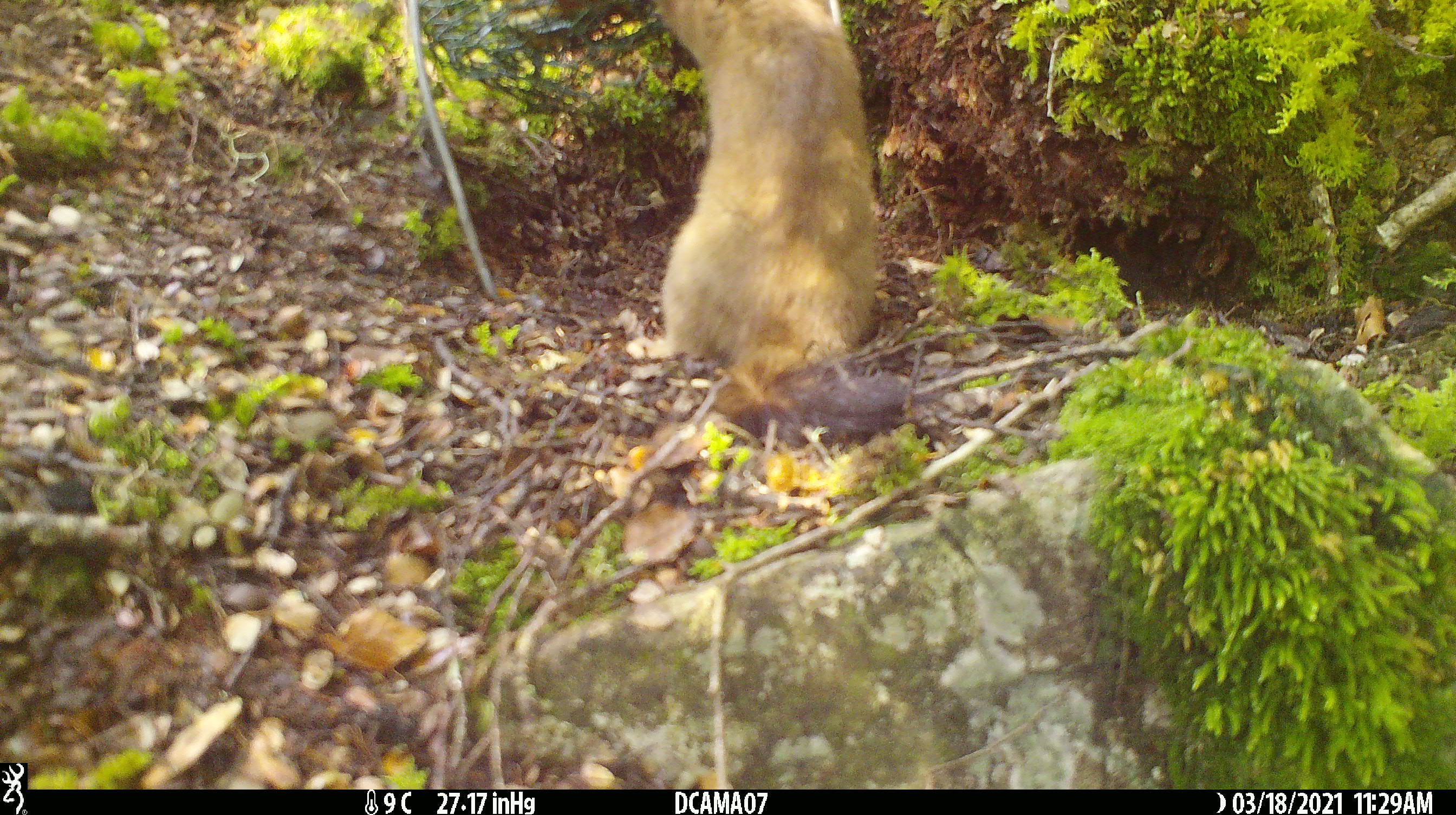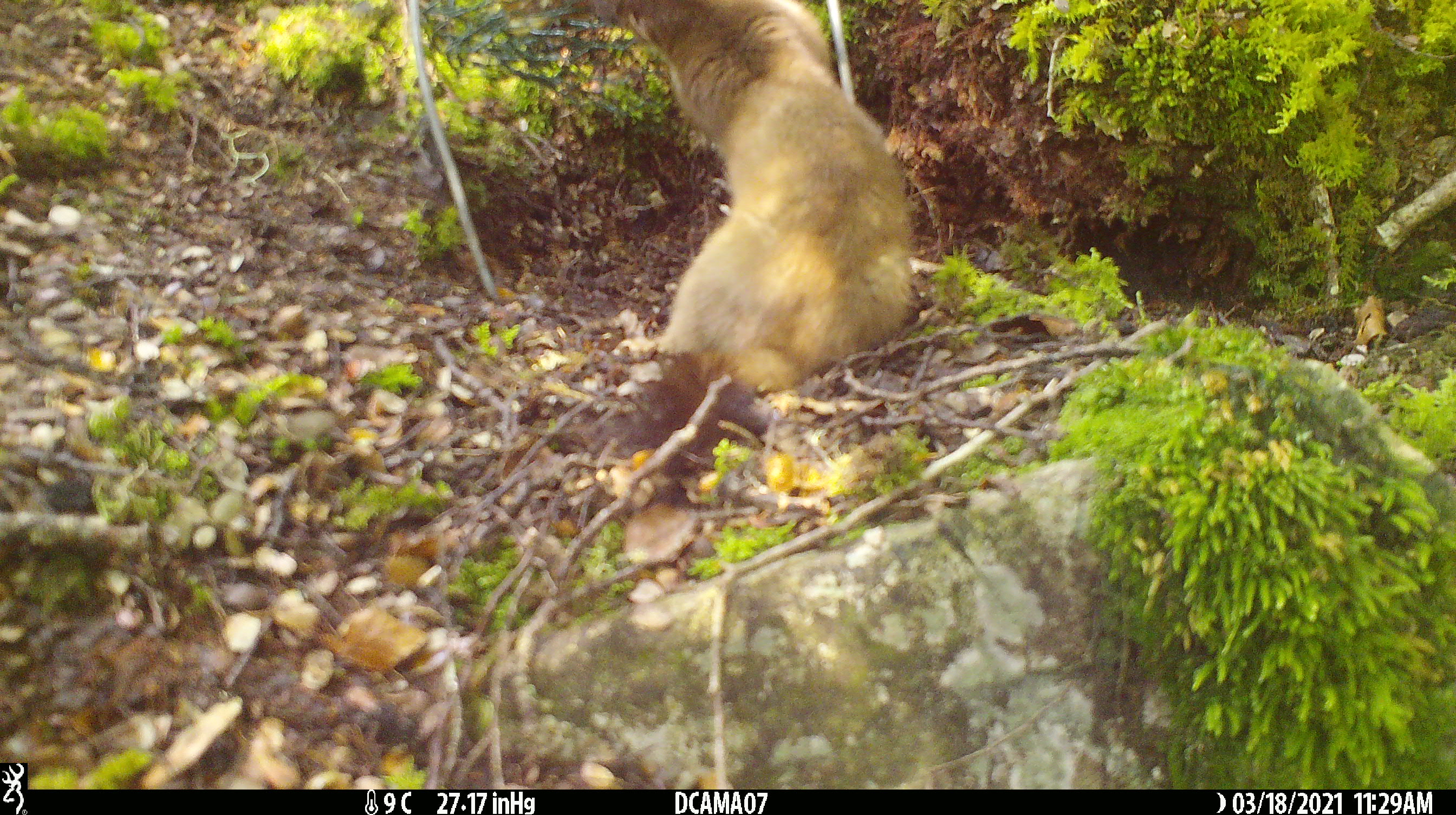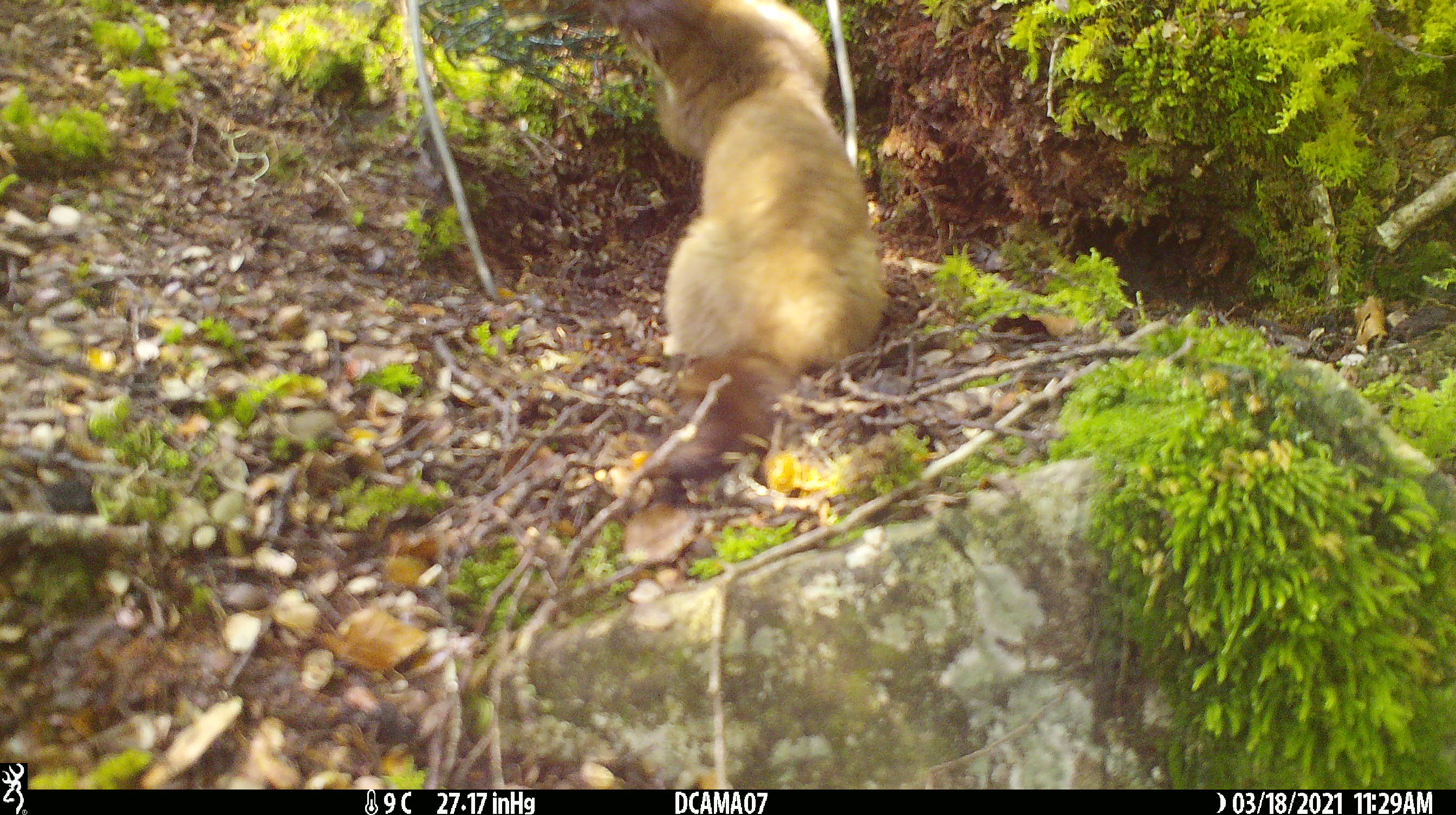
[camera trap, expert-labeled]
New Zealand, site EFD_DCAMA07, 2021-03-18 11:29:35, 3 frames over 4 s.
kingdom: Animalia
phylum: Chordata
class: Mammalia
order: Carnivora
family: Mustelidae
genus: Mustela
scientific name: Mustela erminea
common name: stoat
Stoat (Mustela erminea).